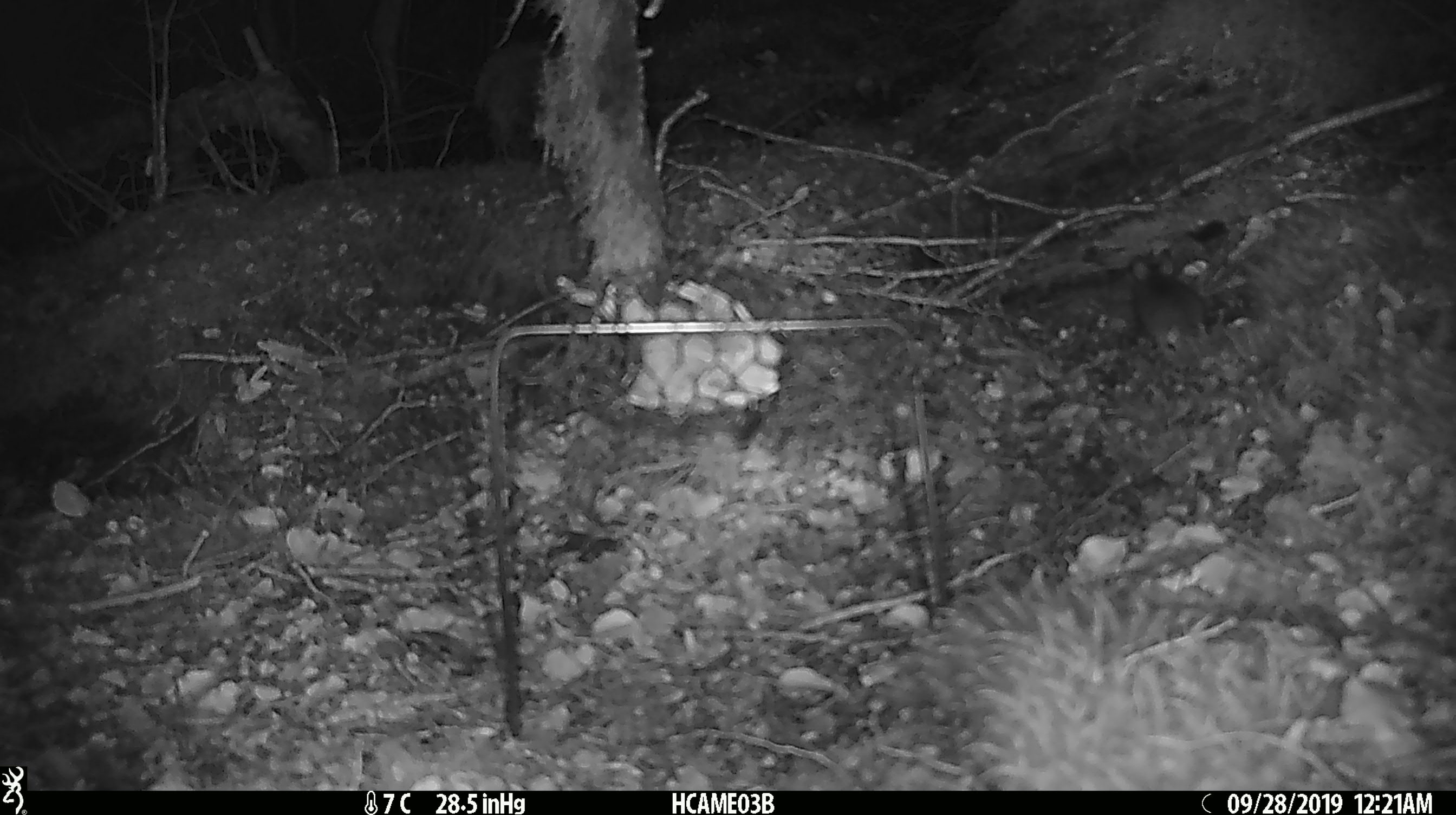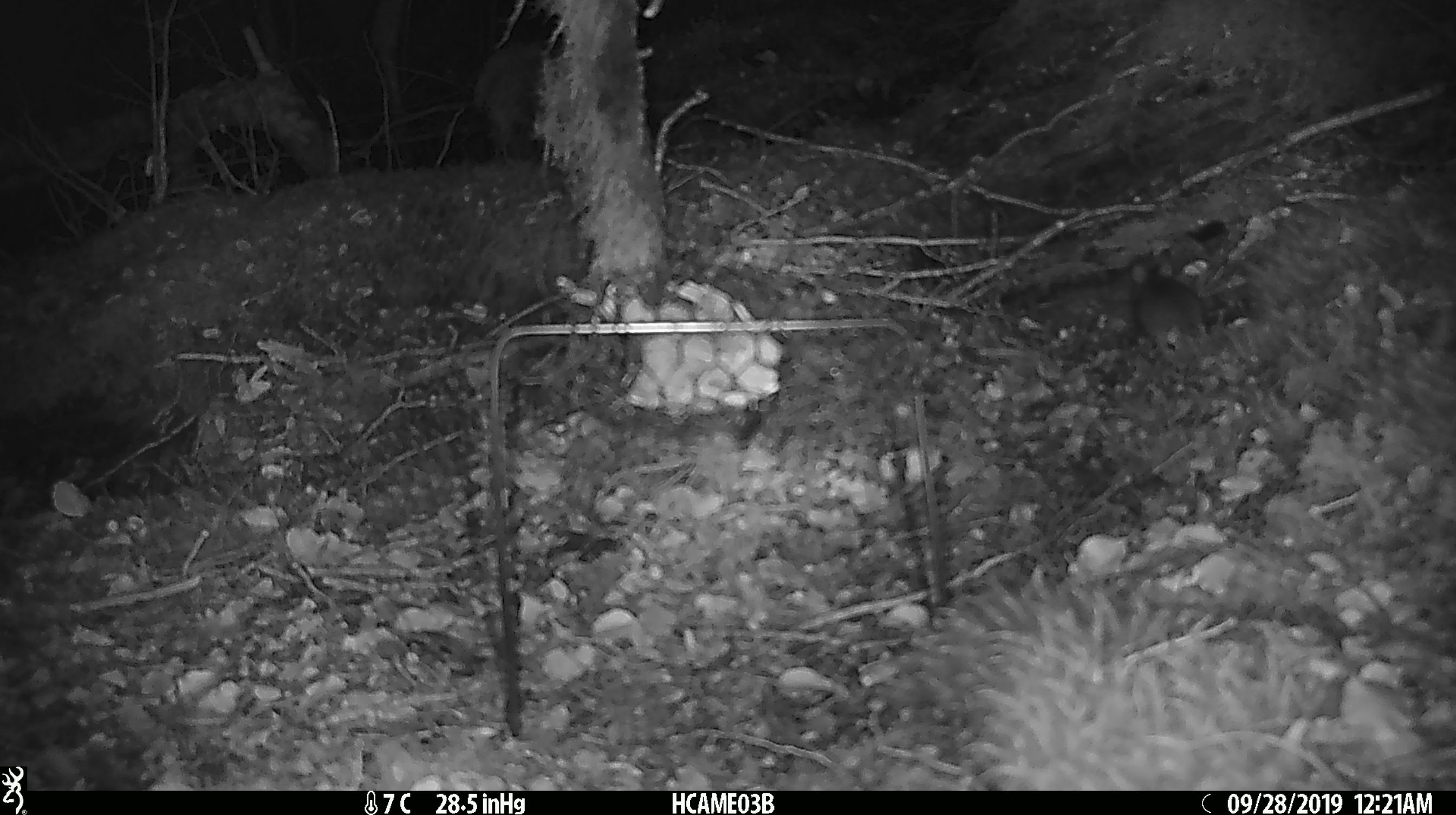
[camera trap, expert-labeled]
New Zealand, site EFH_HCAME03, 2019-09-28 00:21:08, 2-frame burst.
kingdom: Animalia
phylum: Chordata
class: Mammalia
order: Rodentia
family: Muridae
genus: Mus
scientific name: Mus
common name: mouse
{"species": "mouse (Mus)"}